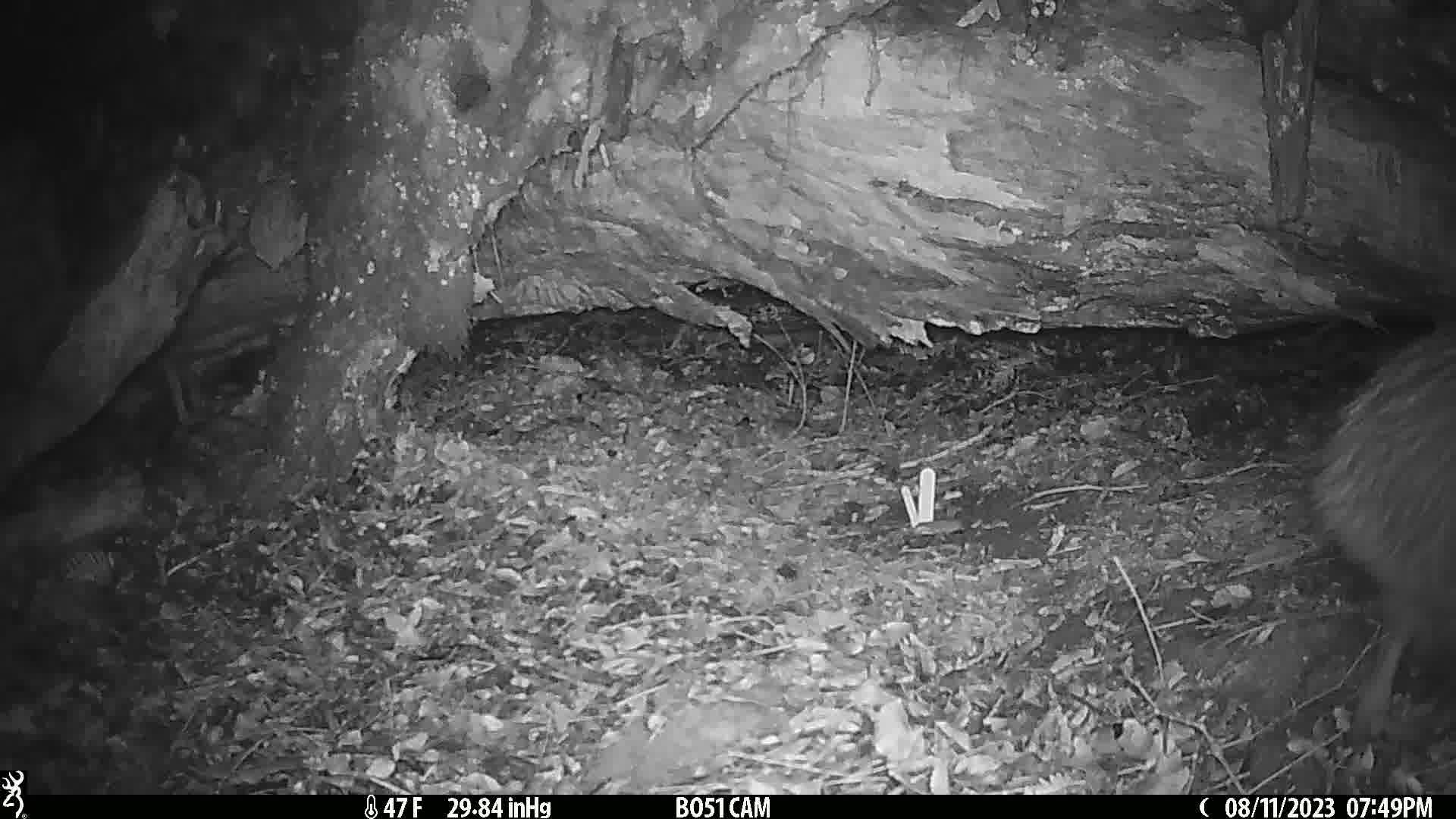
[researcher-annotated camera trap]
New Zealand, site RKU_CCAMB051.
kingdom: Animalia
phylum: Chordata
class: Aves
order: Apterygiformes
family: Apterygidae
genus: Apteryx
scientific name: Apteryx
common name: kiwi